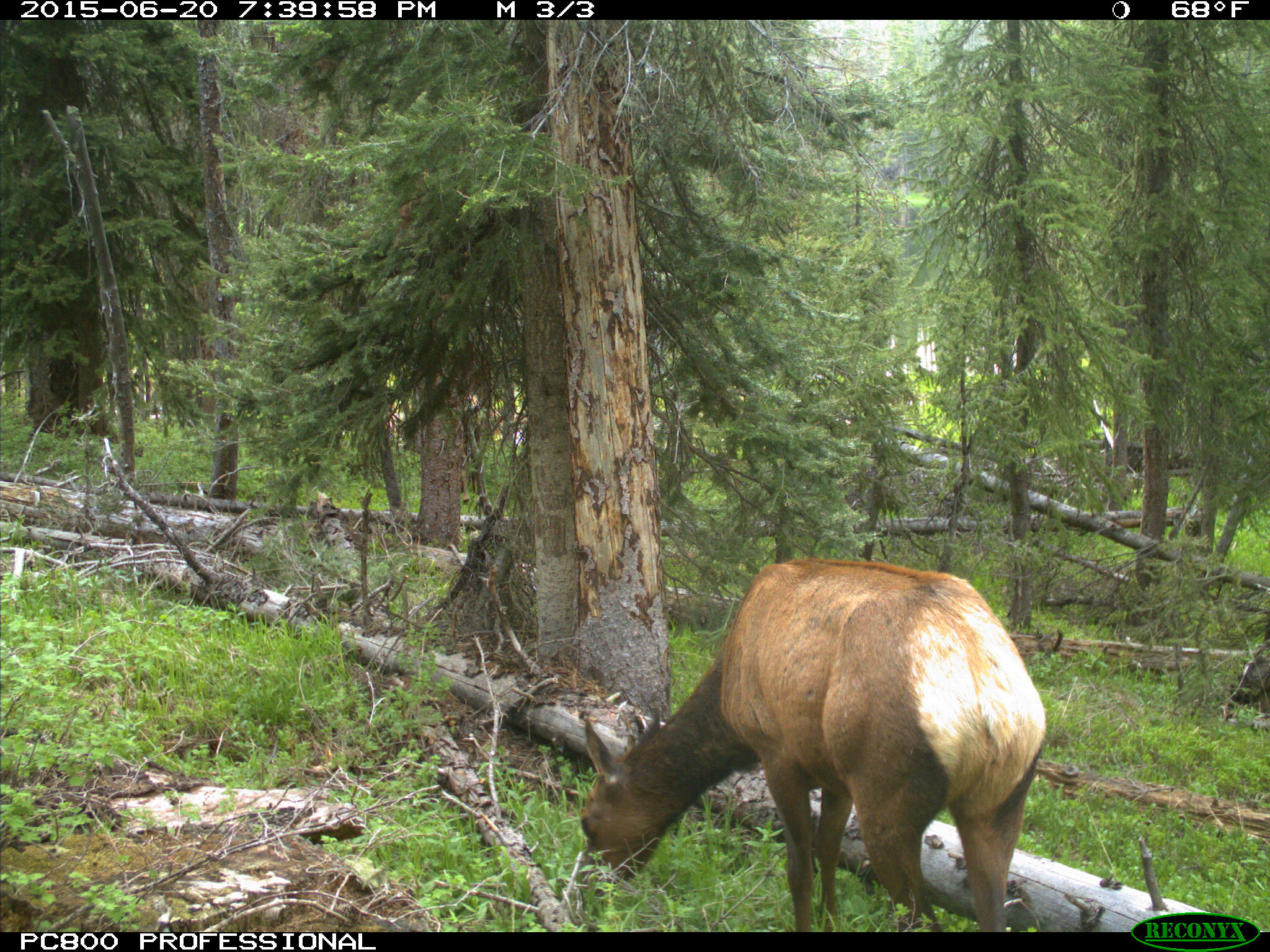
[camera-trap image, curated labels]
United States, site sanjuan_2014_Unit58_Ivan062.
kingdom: Animalia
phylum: Chordata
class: Mammalia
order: Artiodactyla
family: Cervidae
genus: Cervus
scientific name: Cervus elaphus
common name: red deer